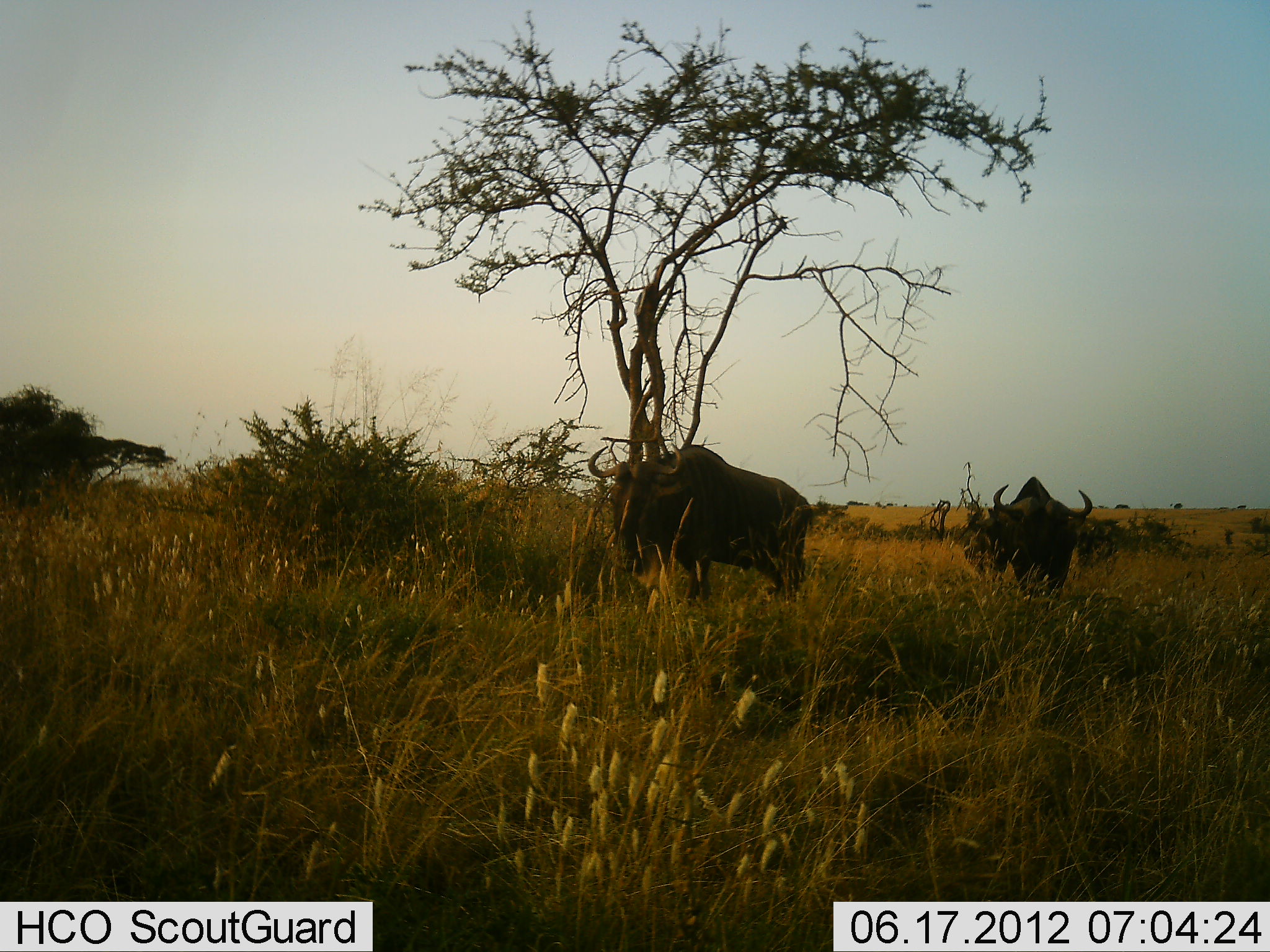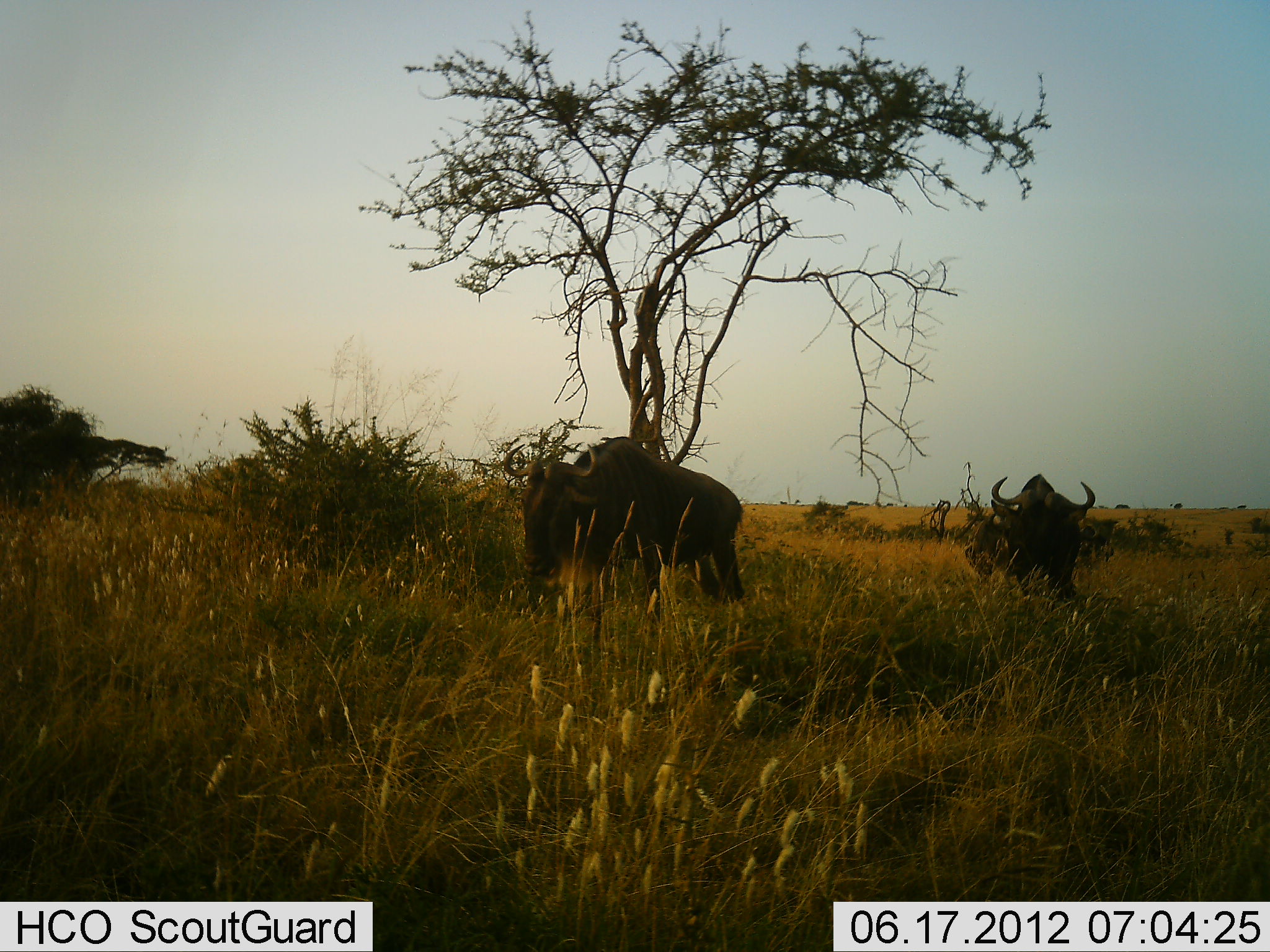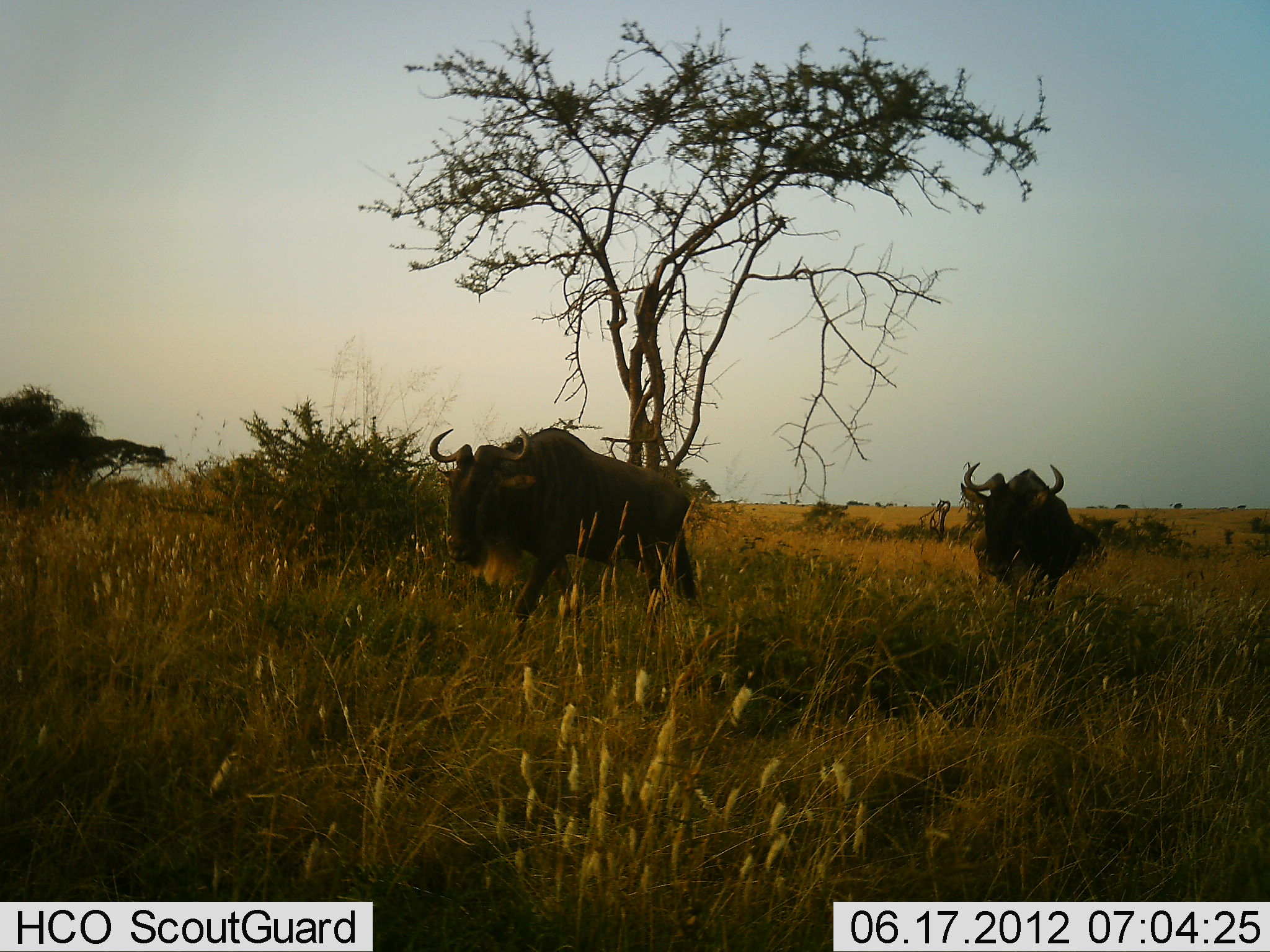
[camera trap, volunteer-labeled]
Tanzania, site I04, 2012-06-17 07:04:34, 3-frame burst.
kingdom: Animalia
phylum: Chordata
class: Mammalia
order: Artiodactyla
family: Bovidae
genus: Connochaetes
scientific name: Connochaetes taurinus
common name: blue wildebeest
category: wildebeest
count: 2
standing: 0%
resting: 0%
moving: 100%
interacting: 0%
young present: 0%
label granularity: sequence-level